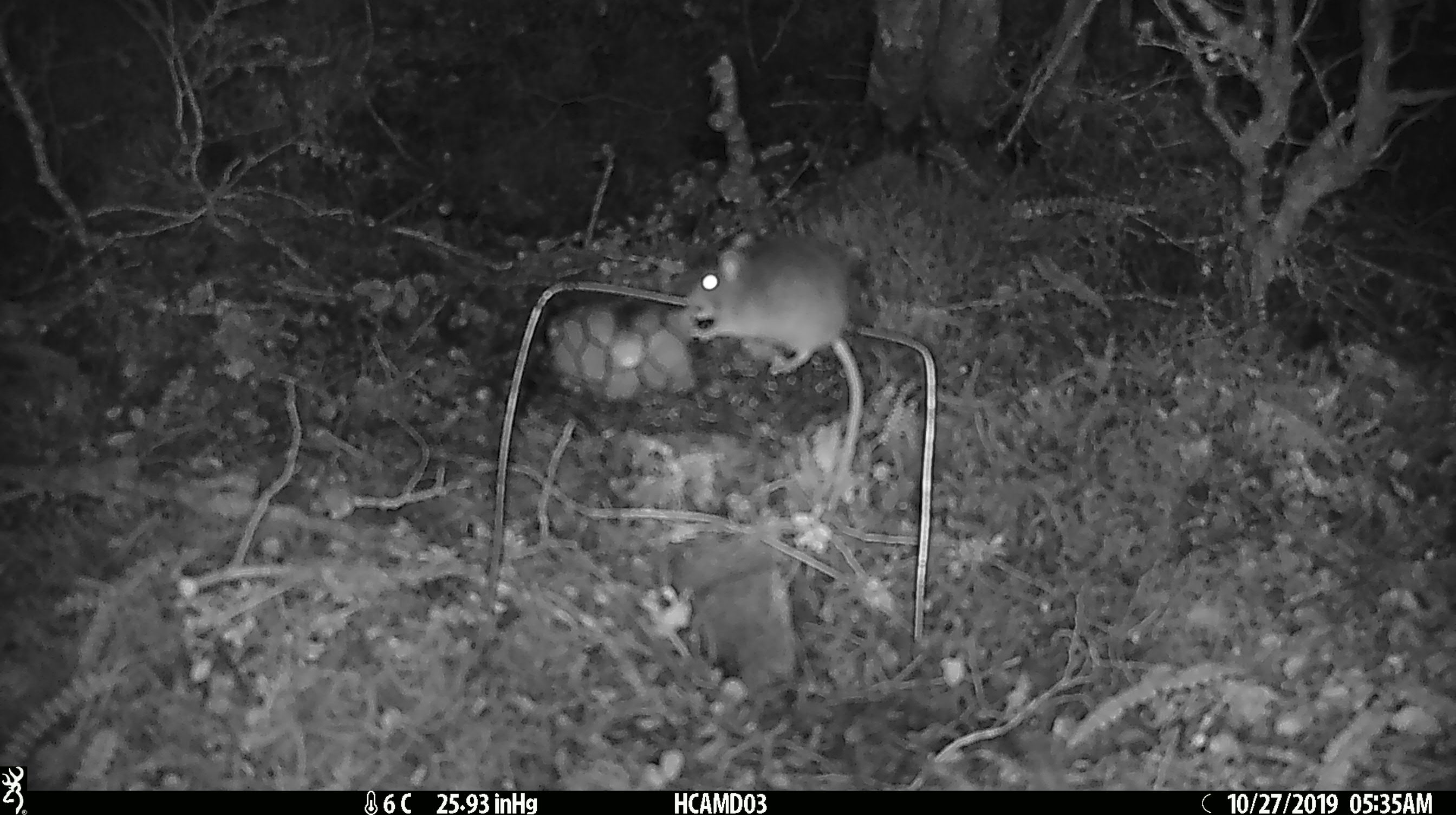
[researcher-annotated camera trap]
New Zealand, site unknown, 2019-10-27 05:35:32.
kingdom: Animalia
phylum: Chordata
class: Mammalia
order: Rodentia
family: Muridae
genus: Mus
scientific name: Mus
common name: mouse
Mouse (Mus).